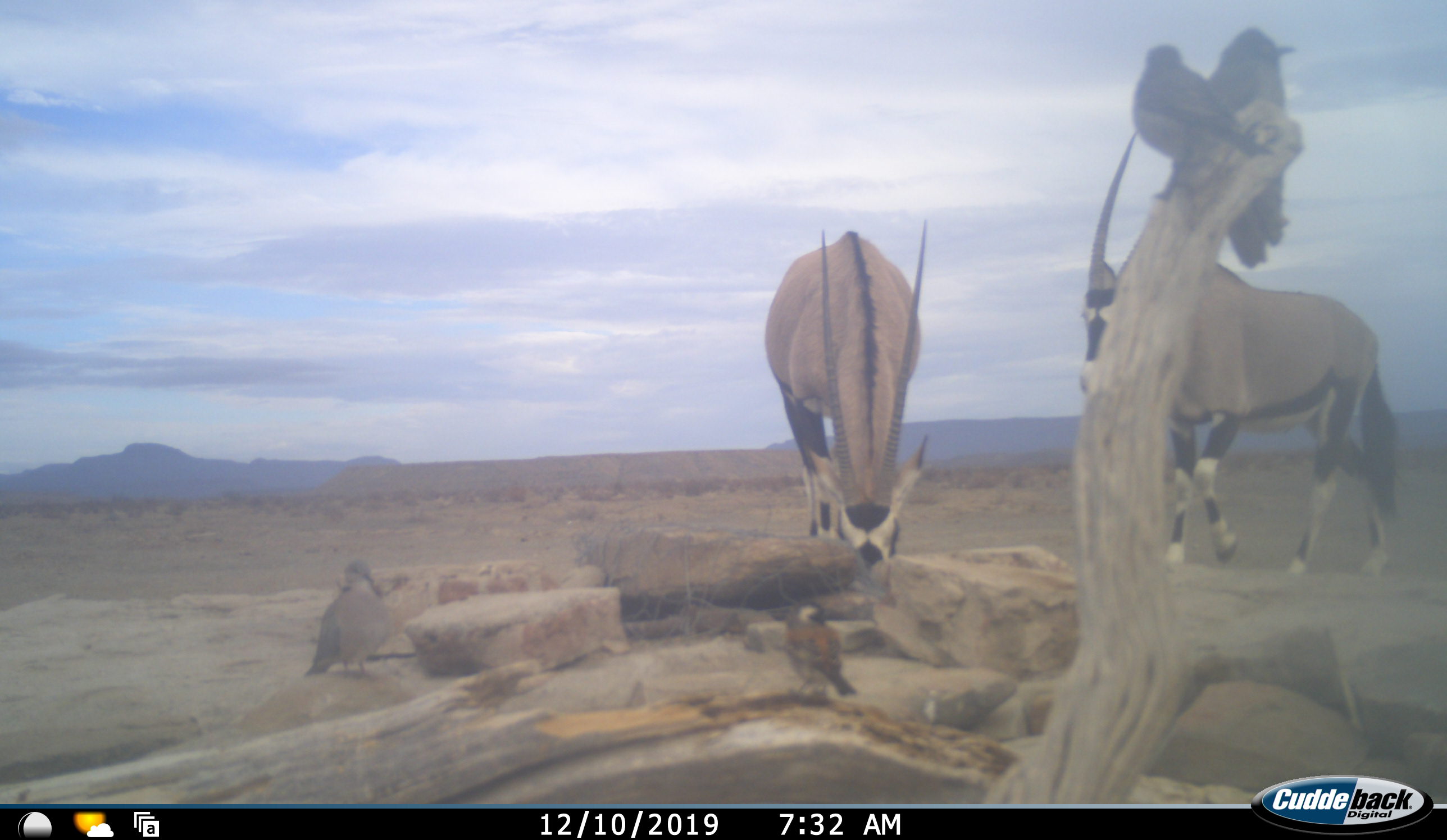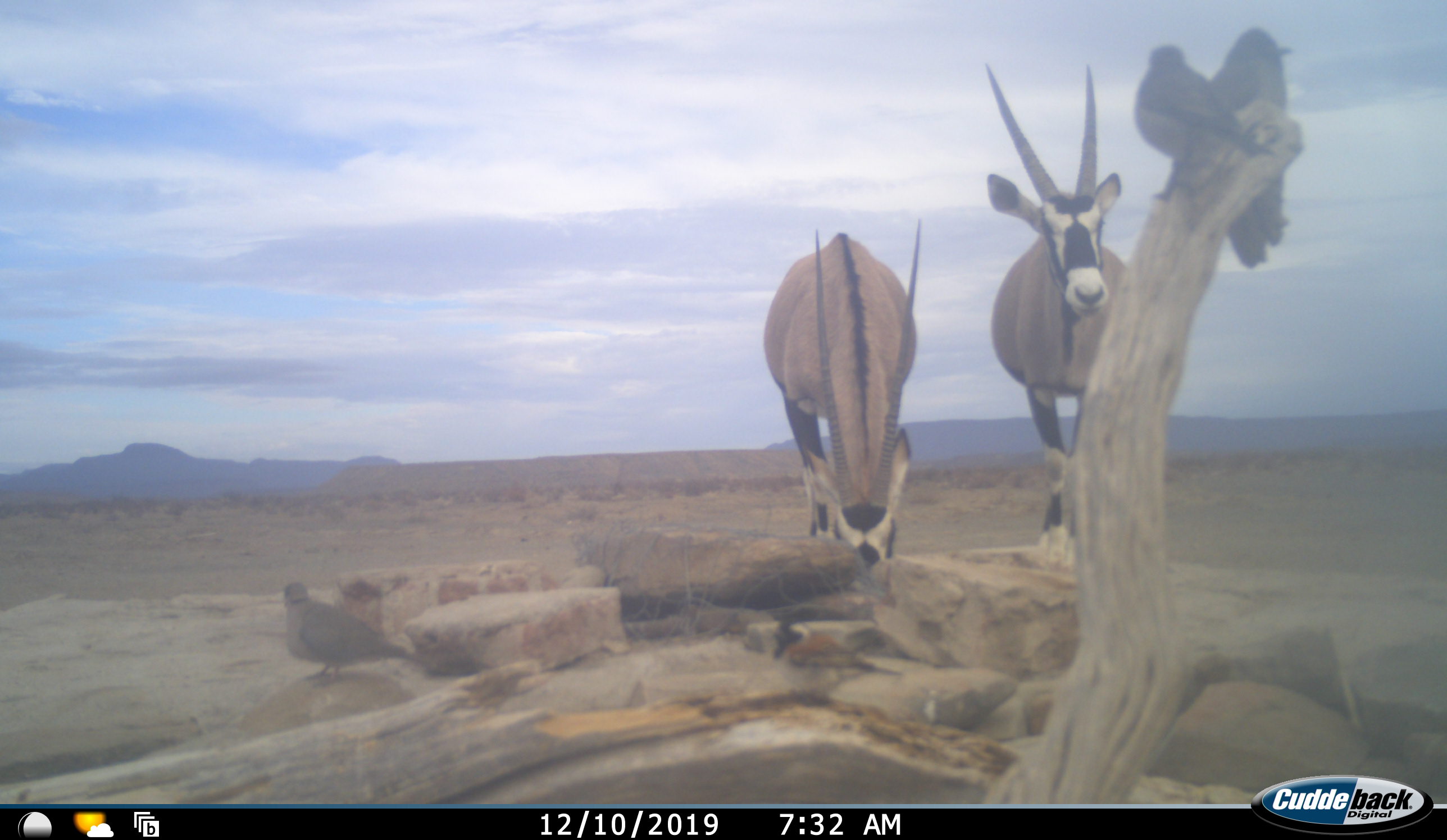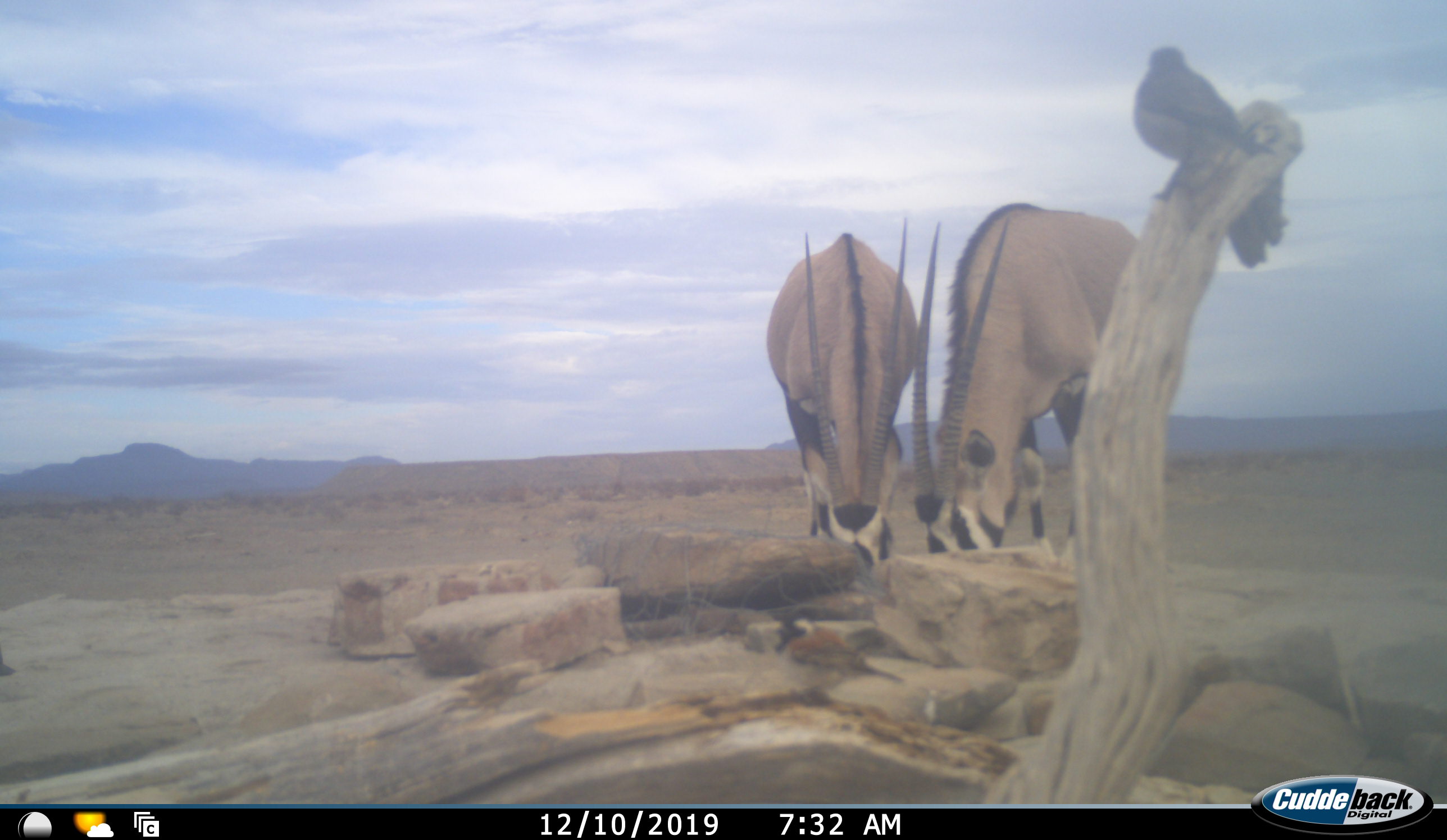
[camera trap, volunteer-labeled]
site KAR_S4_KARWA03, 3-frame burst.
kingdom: Animalia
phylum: Chordata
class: Aves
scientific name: Aves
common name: bird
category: birdother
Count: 4.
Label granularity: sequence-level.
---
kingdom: Animalia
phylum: Chordata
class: Mammalia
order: Artiodactyla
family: Bovidae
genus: Oryx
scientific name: Oryx gazella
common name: gemsbok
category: oryx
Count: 2.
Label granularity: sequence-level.